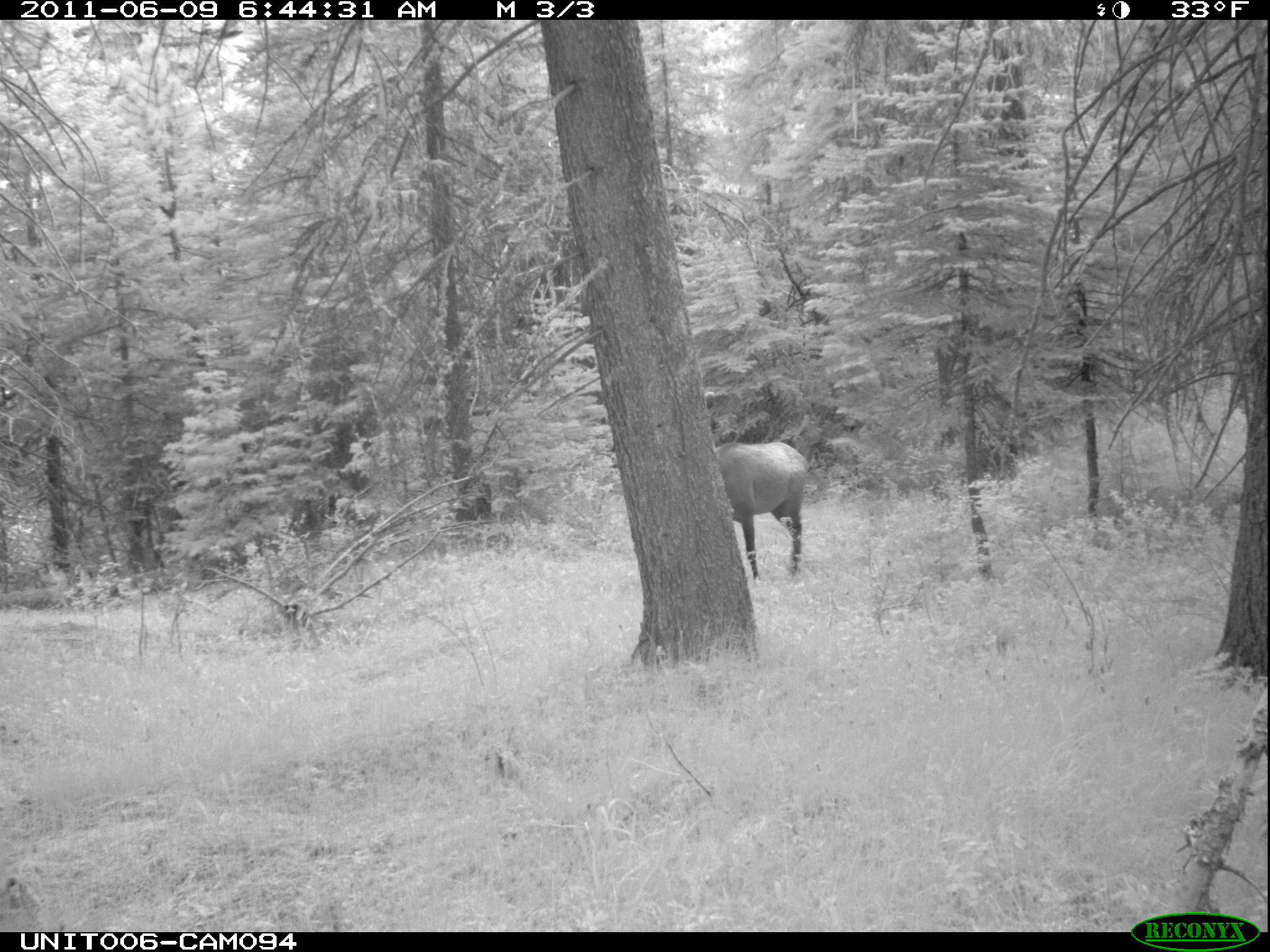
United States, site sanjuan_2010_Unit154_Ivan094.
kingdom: Animalia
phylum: Chordata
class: Mammalia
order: Artiodactyla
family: Cervidae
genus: Cervus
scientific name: Cervus elaphus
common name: red deer